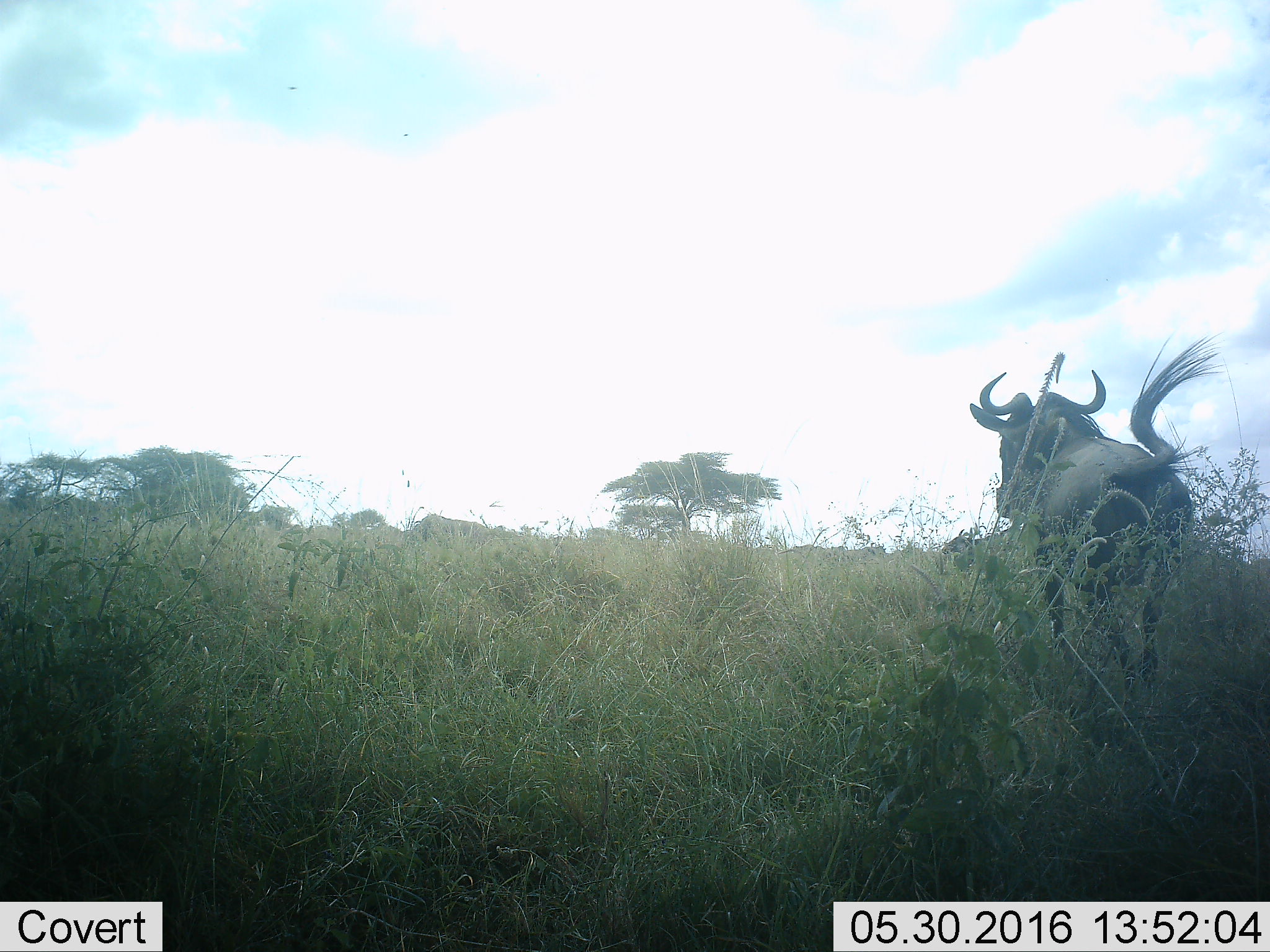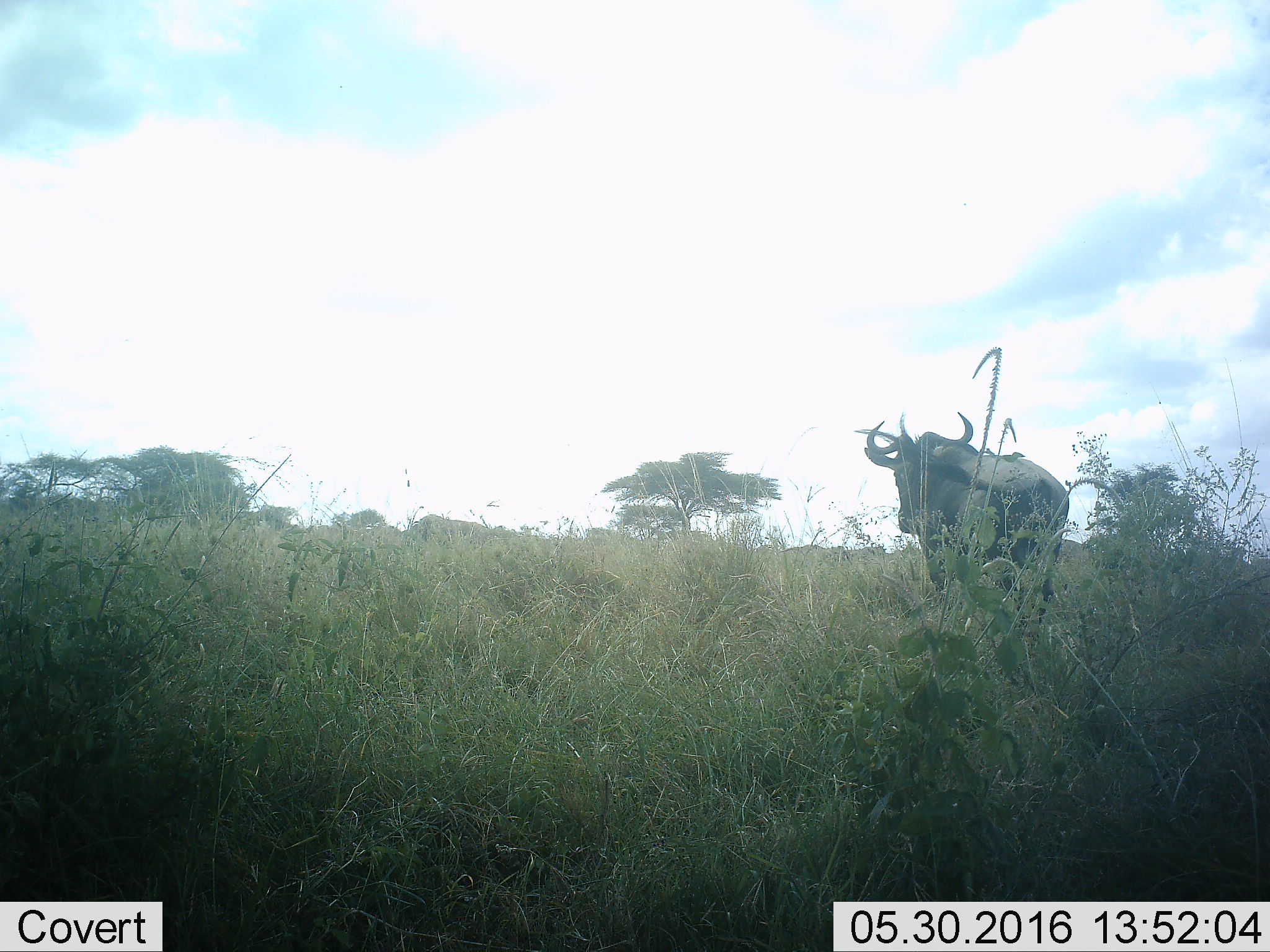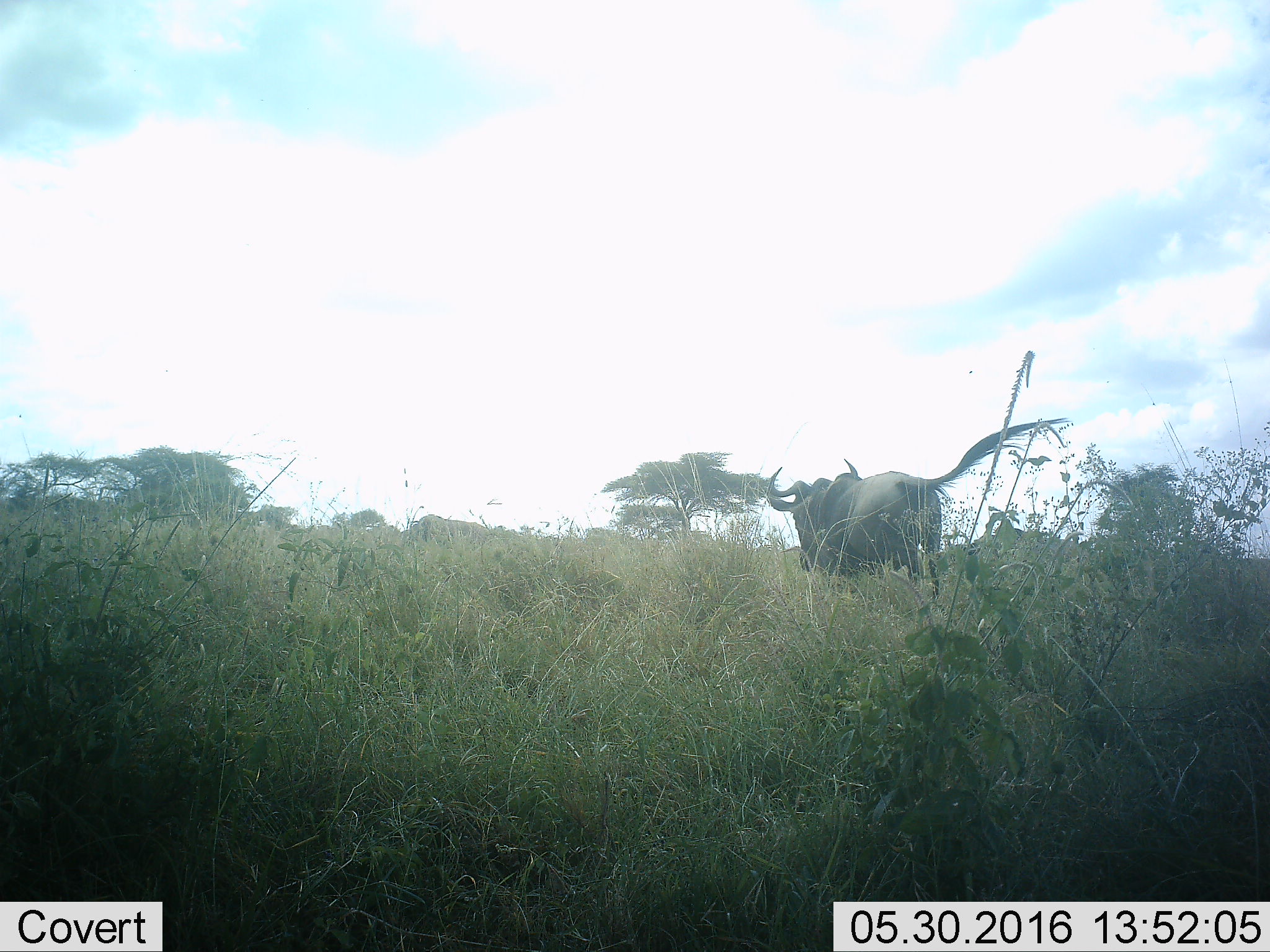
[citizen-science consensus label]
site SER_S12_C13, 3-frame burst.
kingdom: Animalia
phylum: Chordata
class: Mammalia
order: Artiodactyla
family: Bovidae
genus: Connochaetes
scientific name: Connochaetes taurinus taurinus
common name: blue wildebeest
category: wildebeestblue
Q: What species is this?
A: Wildebeestblue (blue wildebeest) (Connochaetes taurinus taurinus).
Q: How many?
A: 1.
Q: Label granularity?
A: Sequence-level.